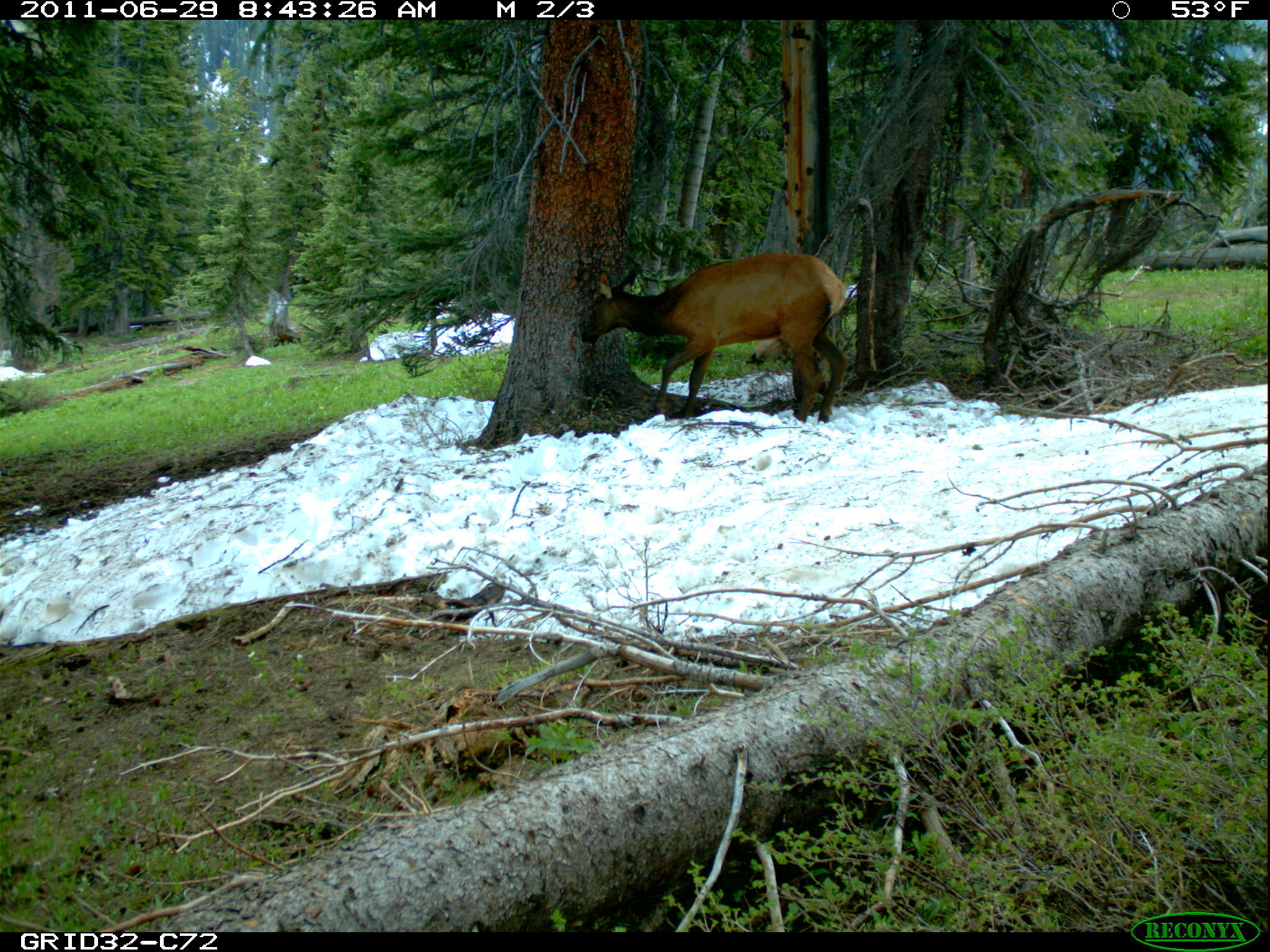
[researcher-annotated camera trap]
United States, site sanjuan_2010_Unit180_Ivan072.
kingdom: Animalia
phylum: Chordata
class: Mammalia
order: Artiodactyla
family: Cervidae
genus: Cervus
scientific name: Cervus elaphus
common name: red deer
Cervus elaphus (red deer).